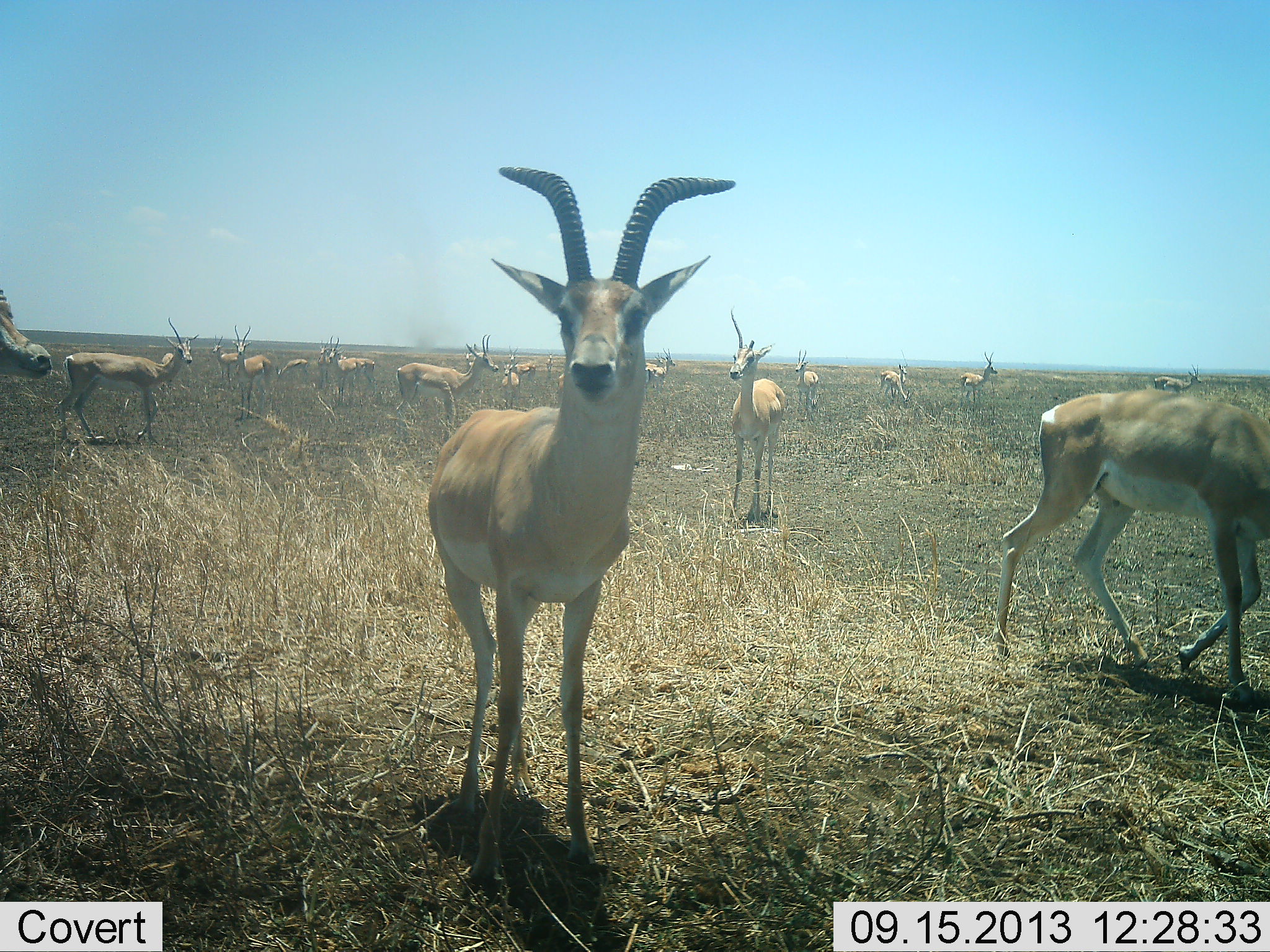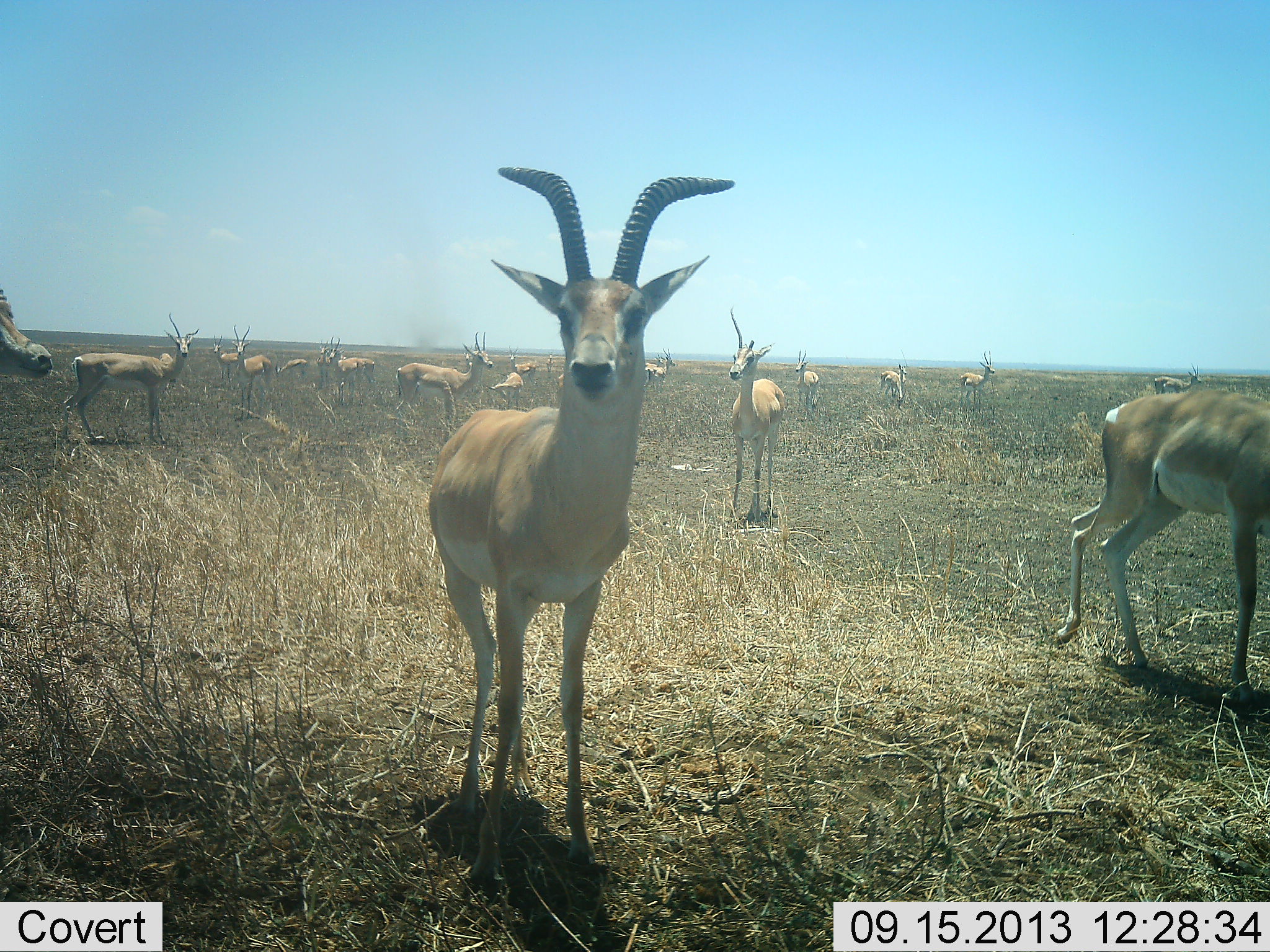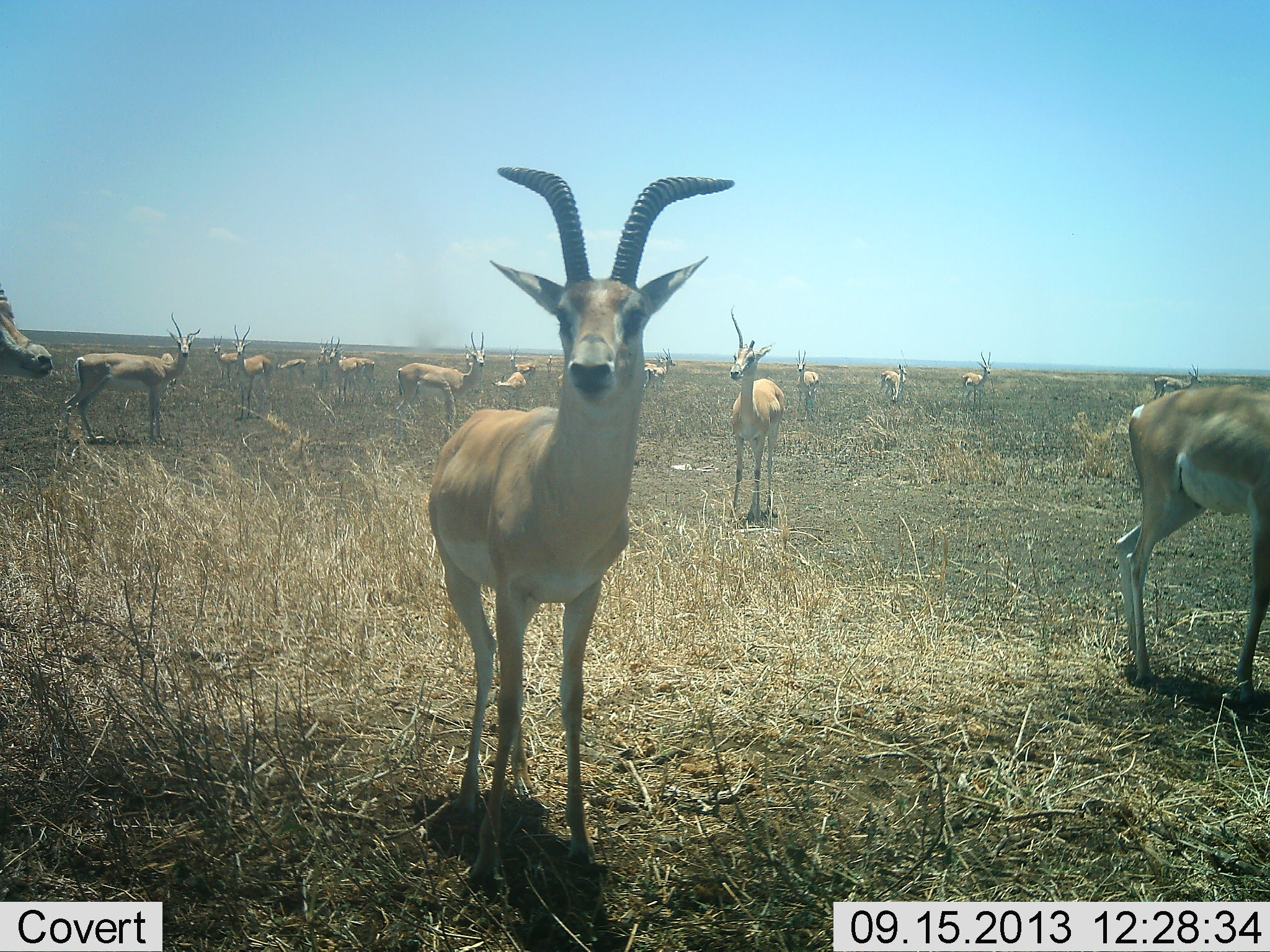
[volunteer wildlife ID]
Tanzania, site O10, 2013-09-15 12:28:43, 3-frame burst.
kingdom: Animalia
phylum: Chordata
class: Mammalia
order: Artiodactyla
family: Bovidae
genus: Nanger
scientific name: Nanger granti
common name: grant's gazelle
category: gazellegrants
Gazellegrants (grant's gazelle) (Nanger granti), count 11-50. Behavior (volunteer vote fractions): standing 100%, resting 8%, moving 38%, interacting 0%. Young present (vote fraction): 8%. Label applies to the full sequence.